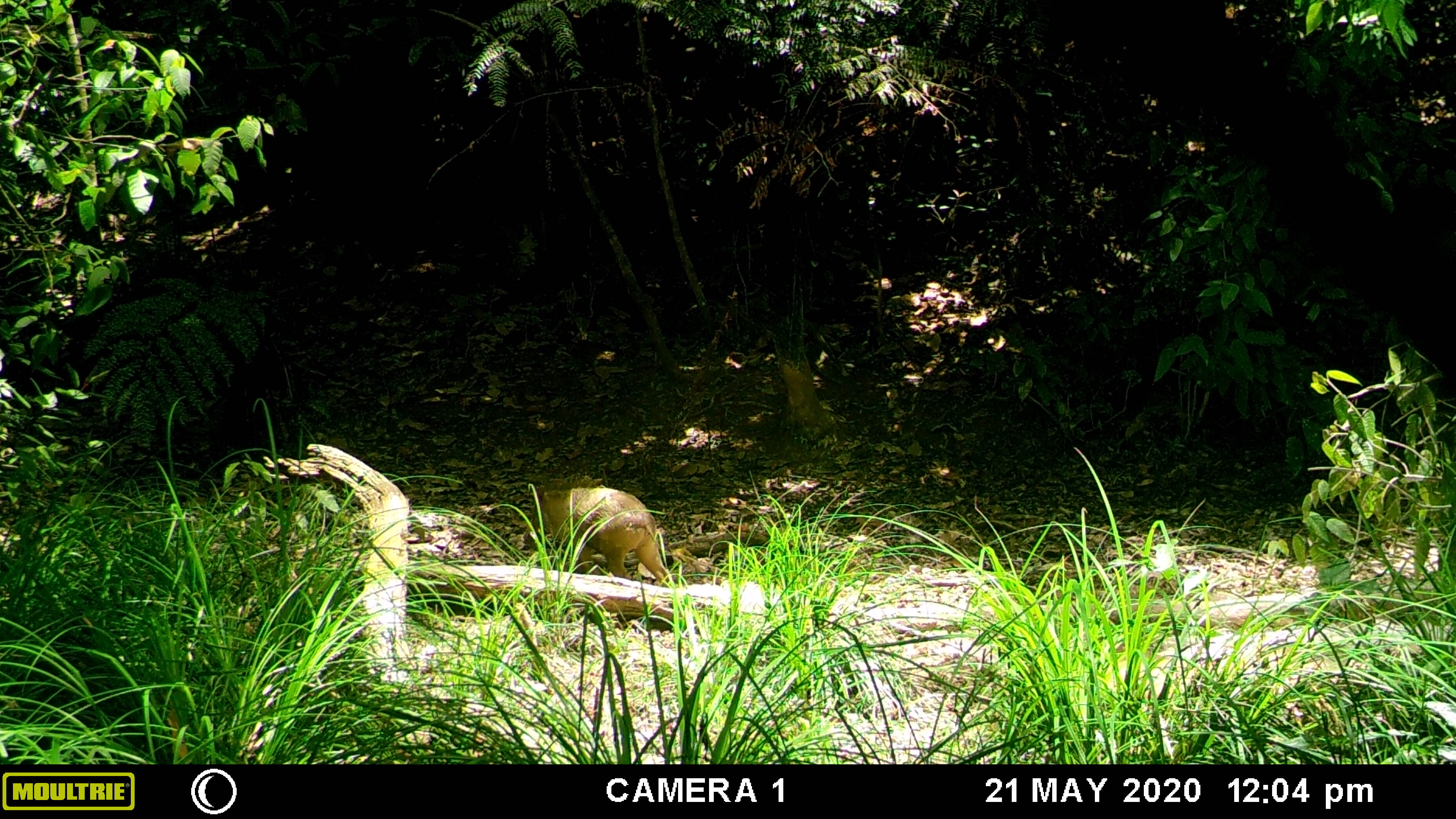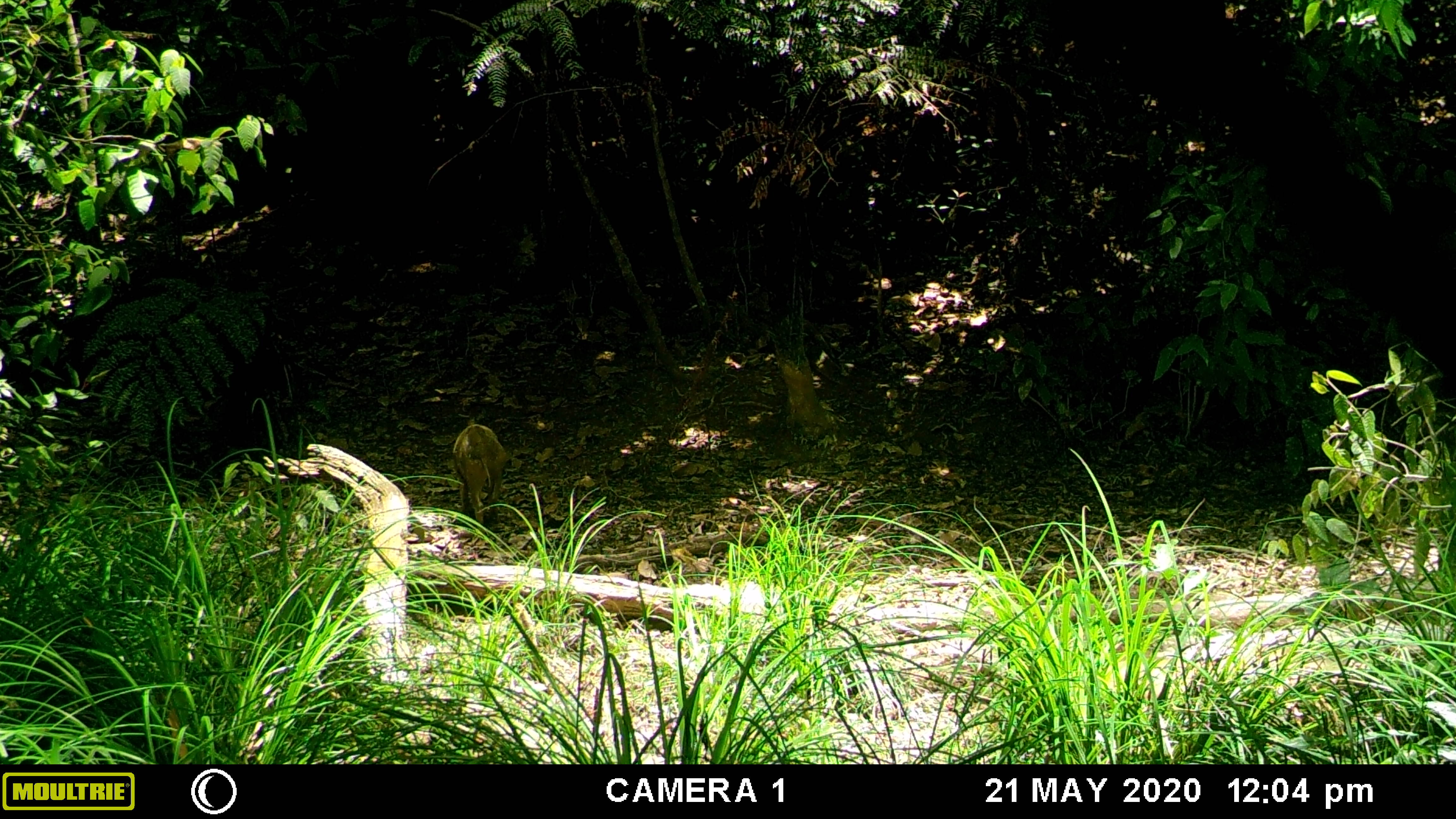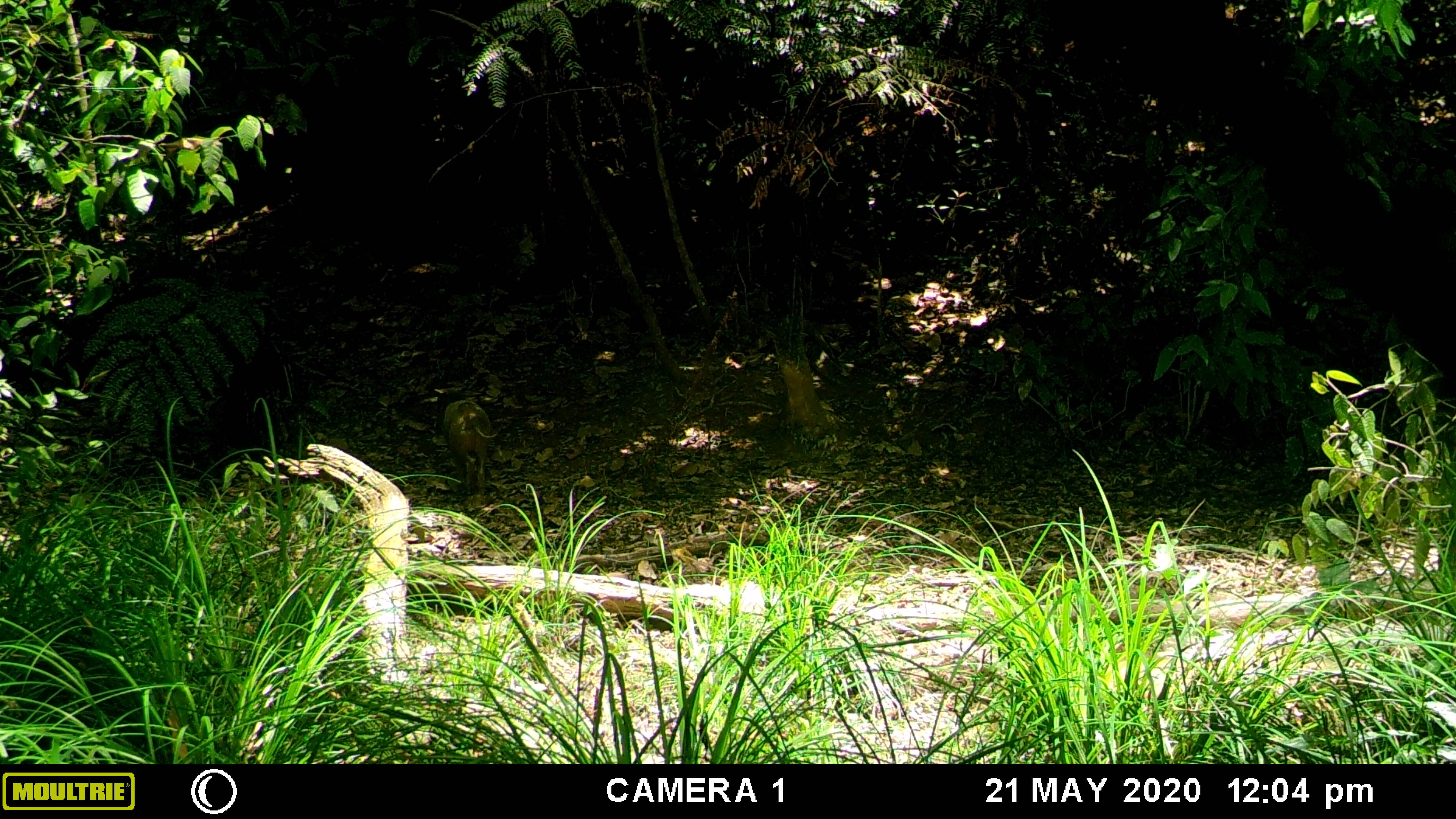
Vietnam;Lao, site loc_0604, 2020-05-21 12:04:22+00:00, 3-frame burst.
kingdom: Animalia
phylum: Chordata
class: Mammalia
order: Artiodactyla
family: Suidae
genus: Sus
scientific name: Sus scrofa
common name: eurasian wild pig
Eurasian wild pig (Sus scrofa). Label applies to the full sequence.